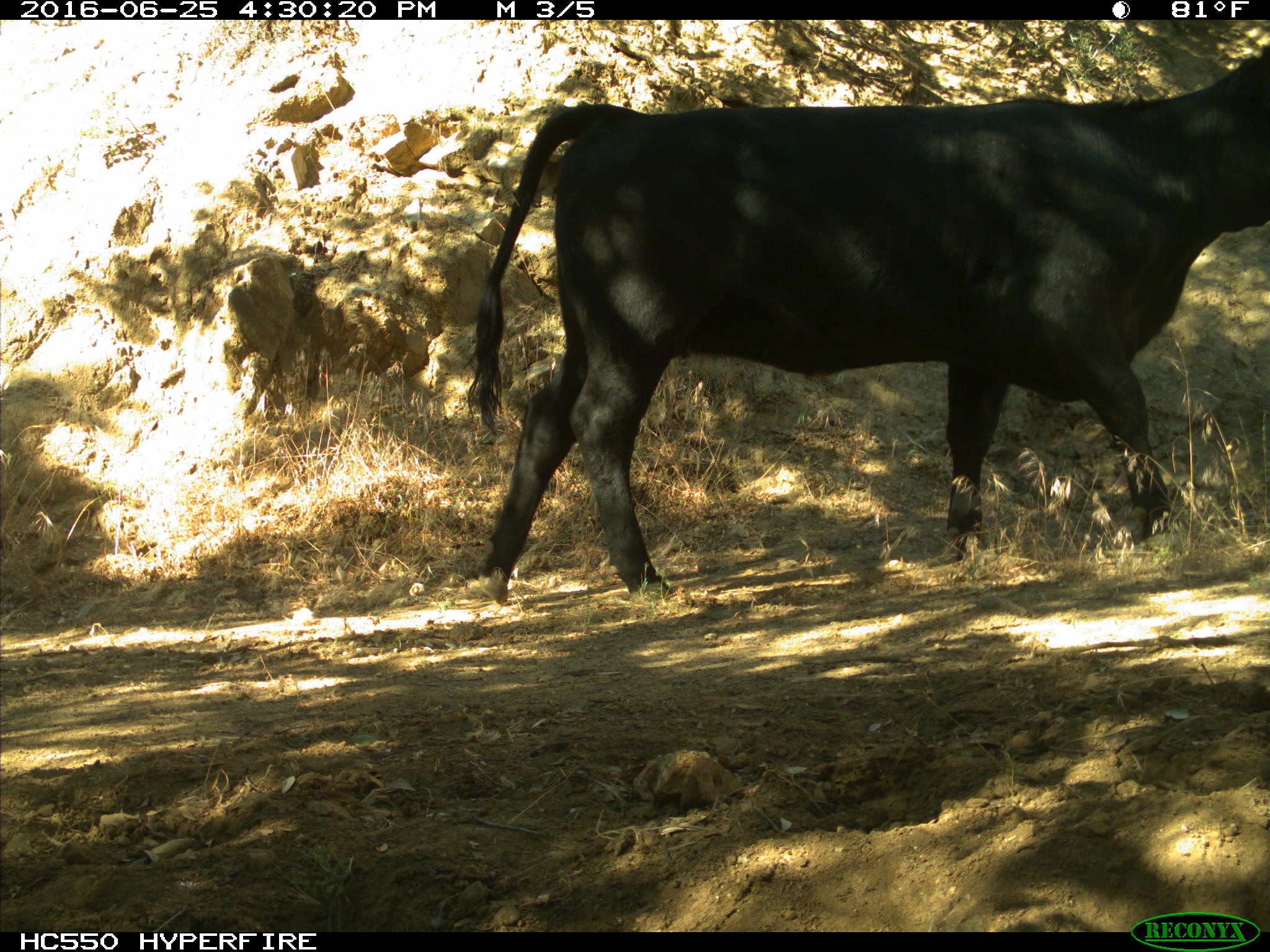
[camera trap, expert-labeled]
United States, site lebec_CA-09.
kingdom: Animalia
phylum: Chordata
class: Mammalia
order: Artiodactyla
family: Bovidae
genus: Bos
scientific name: Bos taurus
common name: domestic cow